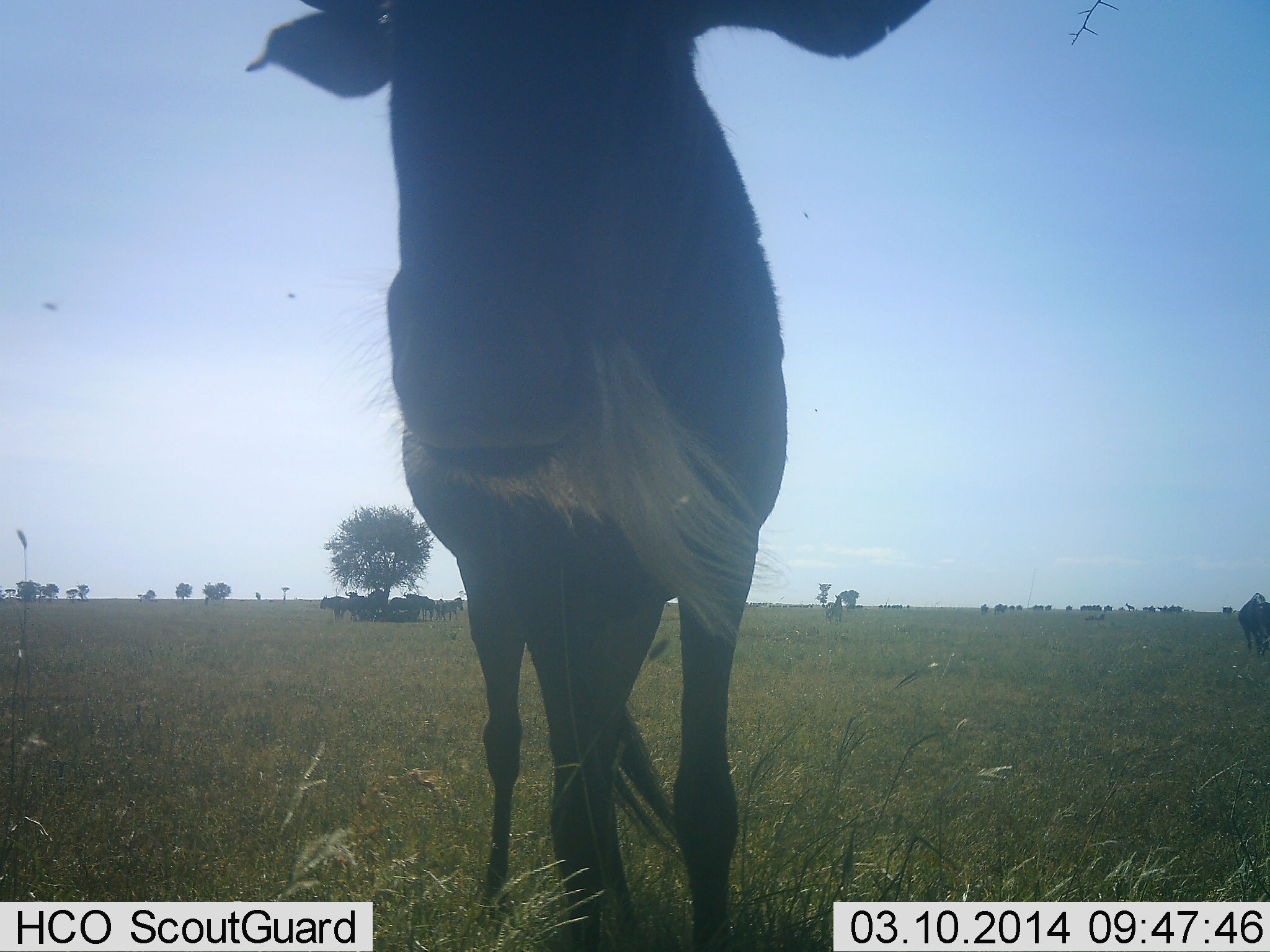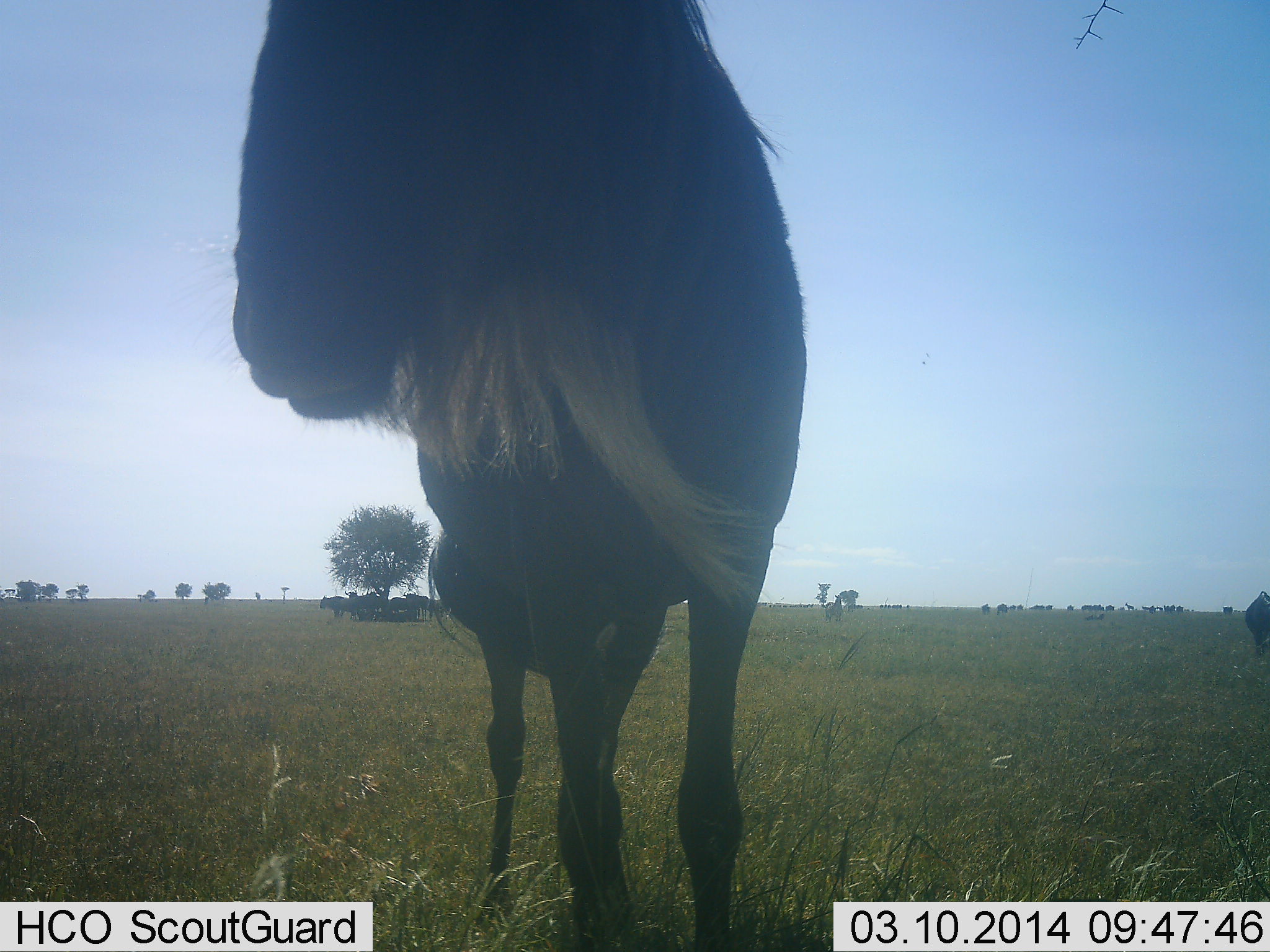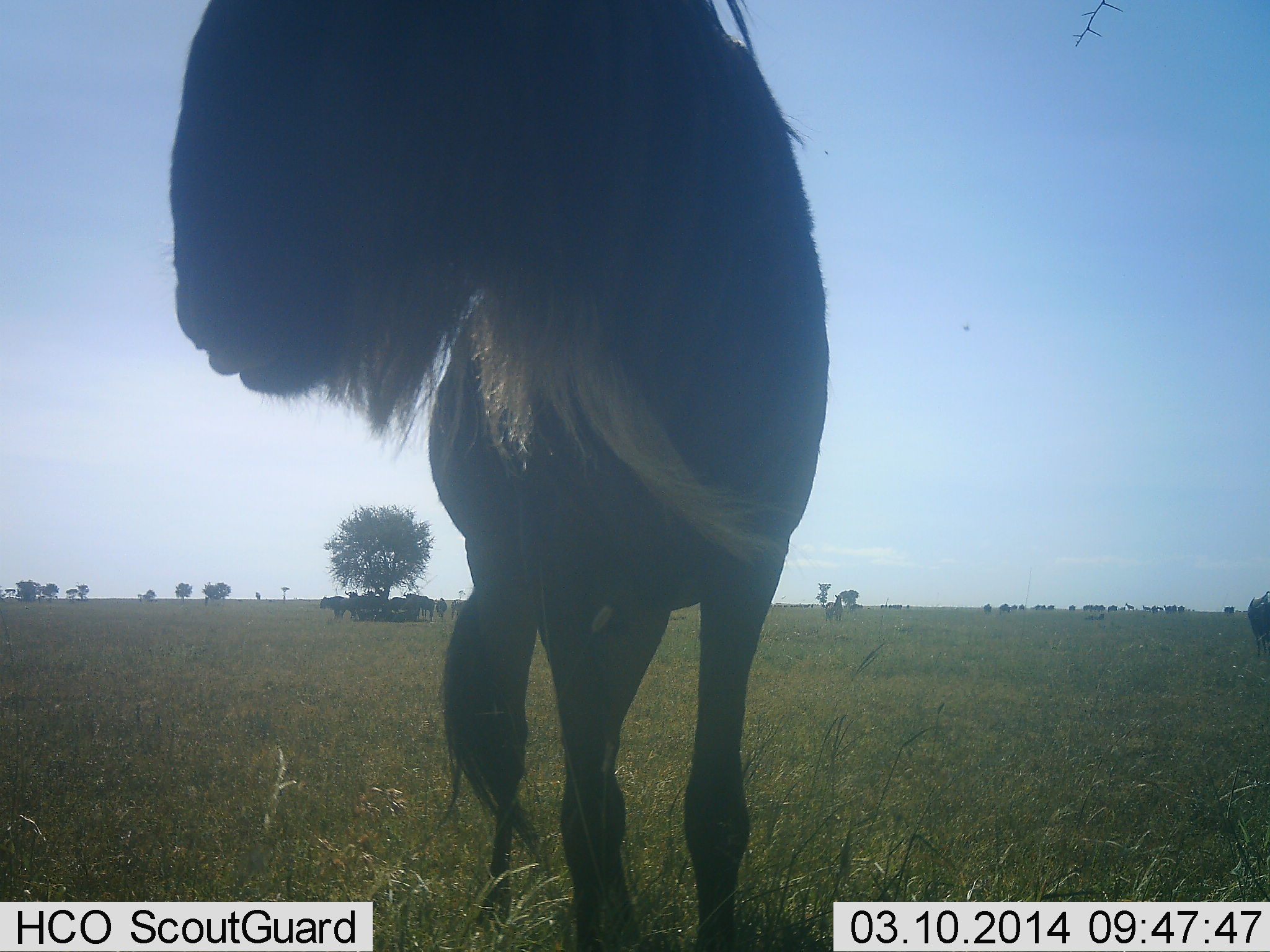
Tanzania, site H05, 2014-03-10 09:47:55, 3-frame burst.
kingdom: Animalia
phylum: Chordata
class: Mammalia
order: Artiodactyla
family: Bovidae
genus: Connochaetes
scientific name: Connochaetes taurinus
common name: blue wildebeest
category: wildebeest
Wildebeest (blue wildebeest) (Connochaetes taurinus), count 11-50. Behavior (volunteer vote fractions): standing 80%, resting 20%, moving 30%, interacting 10%. Young present (vote fraction): 0%. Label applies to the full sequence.